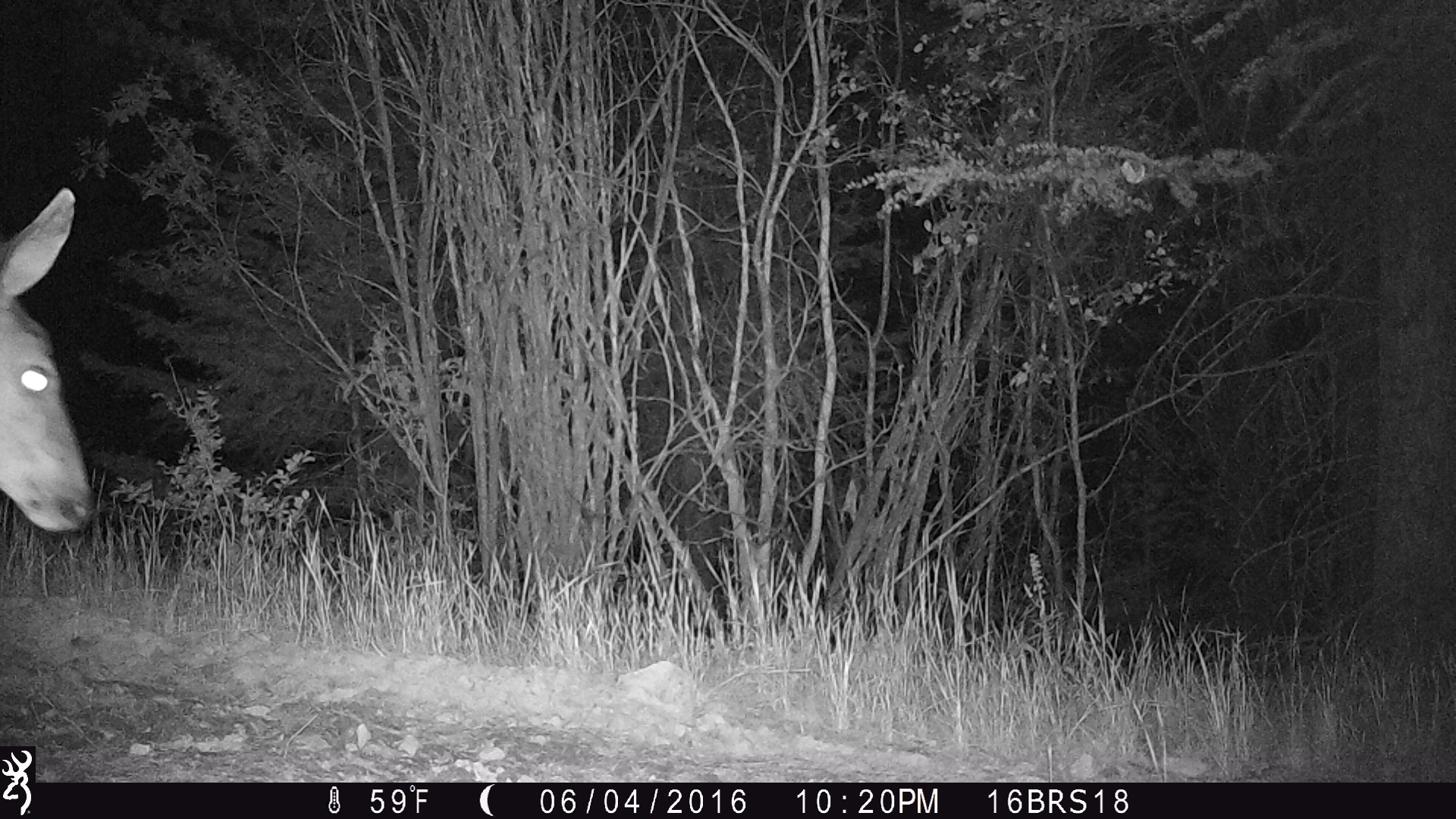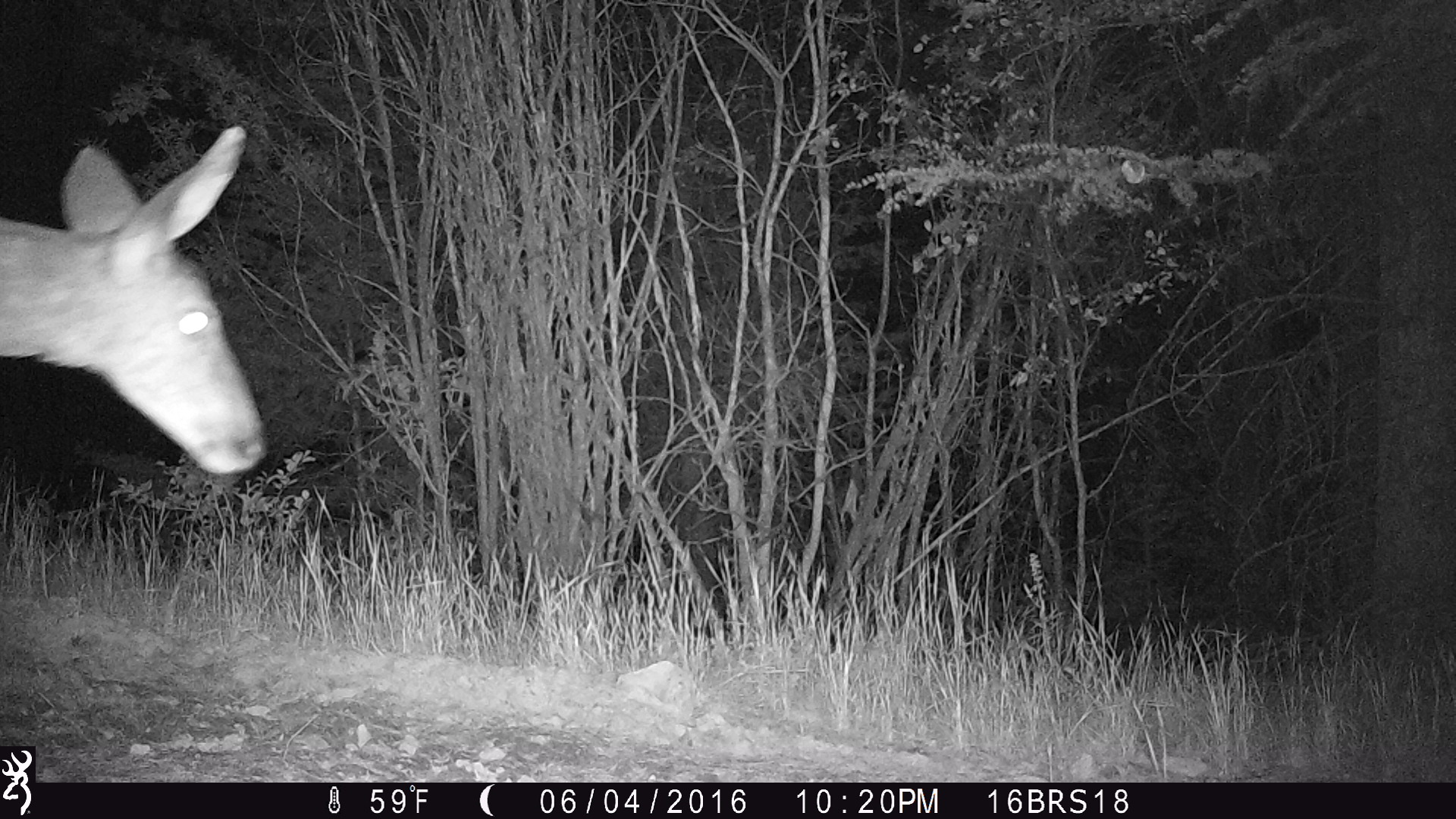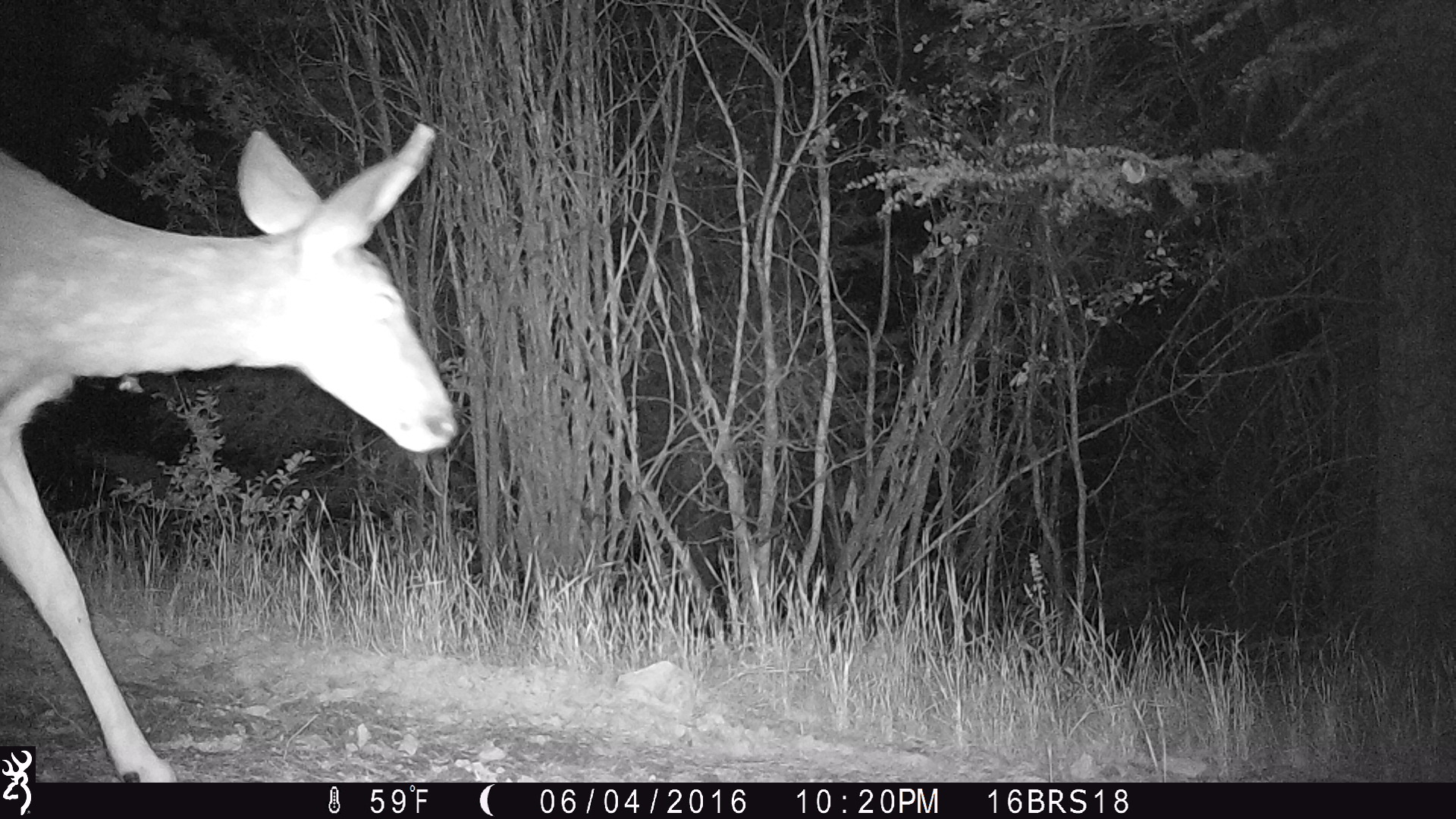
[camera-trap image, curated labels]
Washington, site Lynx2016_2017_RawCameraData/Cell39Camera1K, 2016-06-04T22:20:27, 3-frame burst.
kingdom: Animalia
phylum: Chordata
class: Mammalia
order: Artiodactyla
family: Cervidae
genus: Odocoileus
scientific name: Odocoileus hemionus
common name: mule deer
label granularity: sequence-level